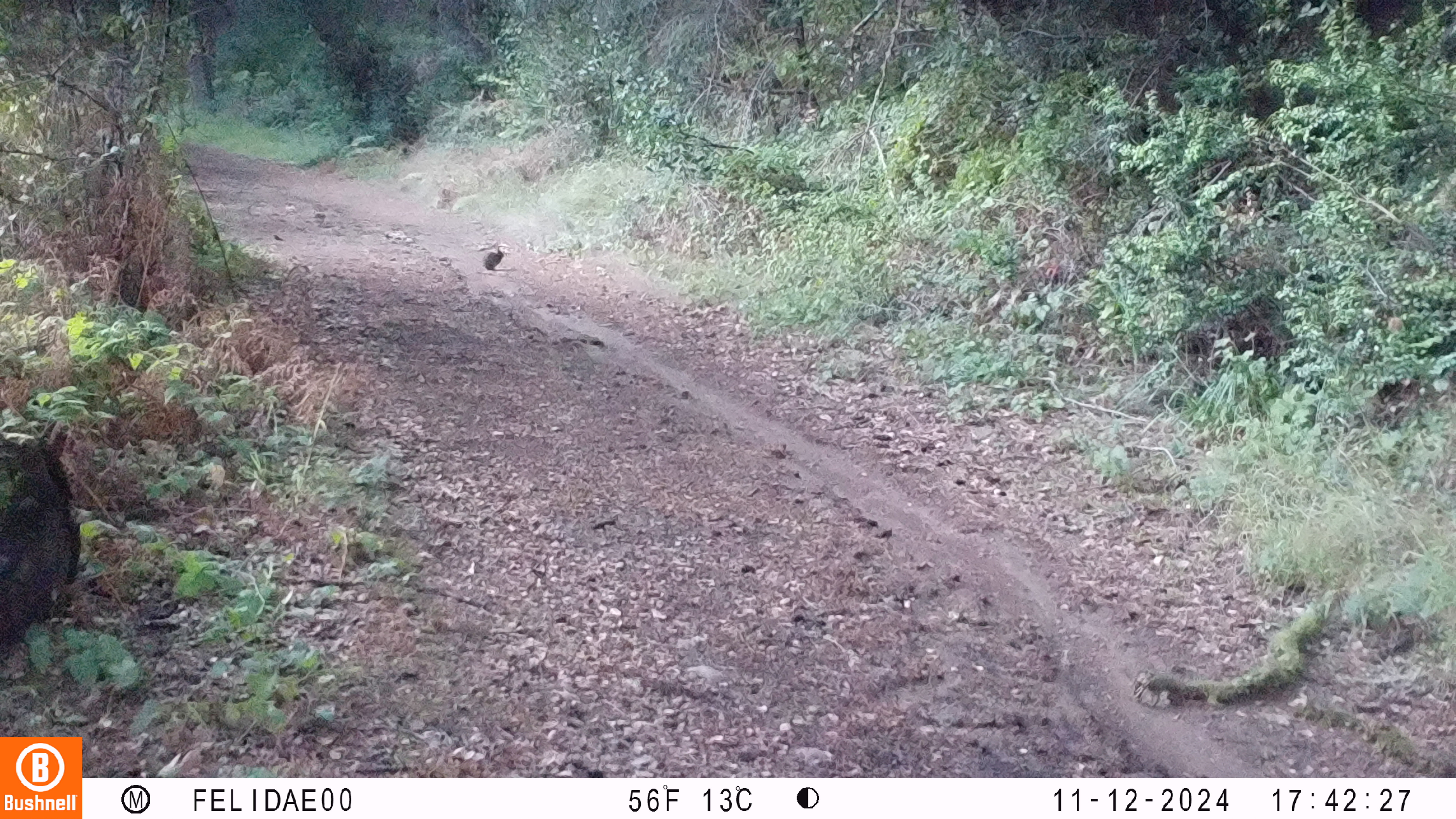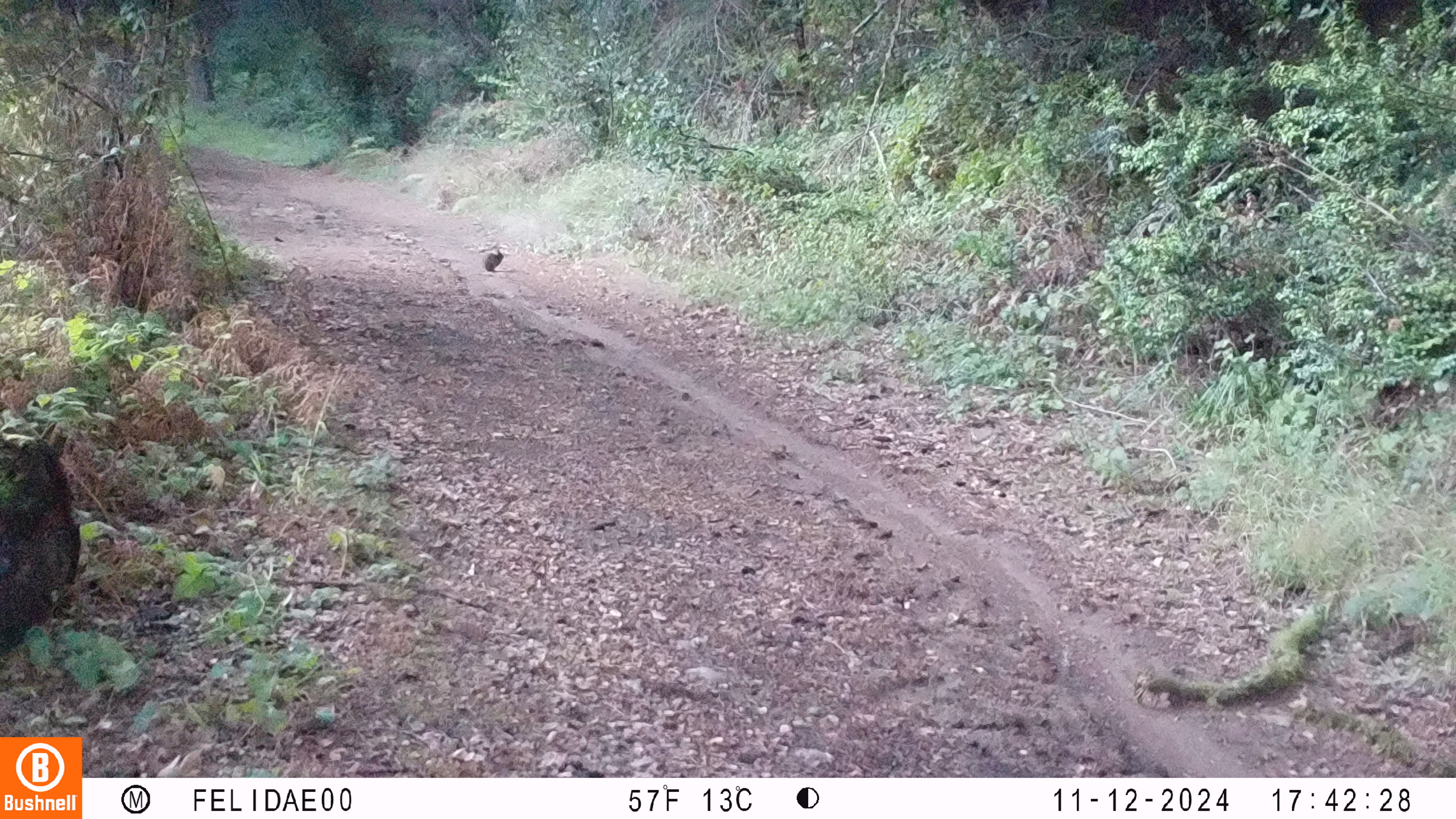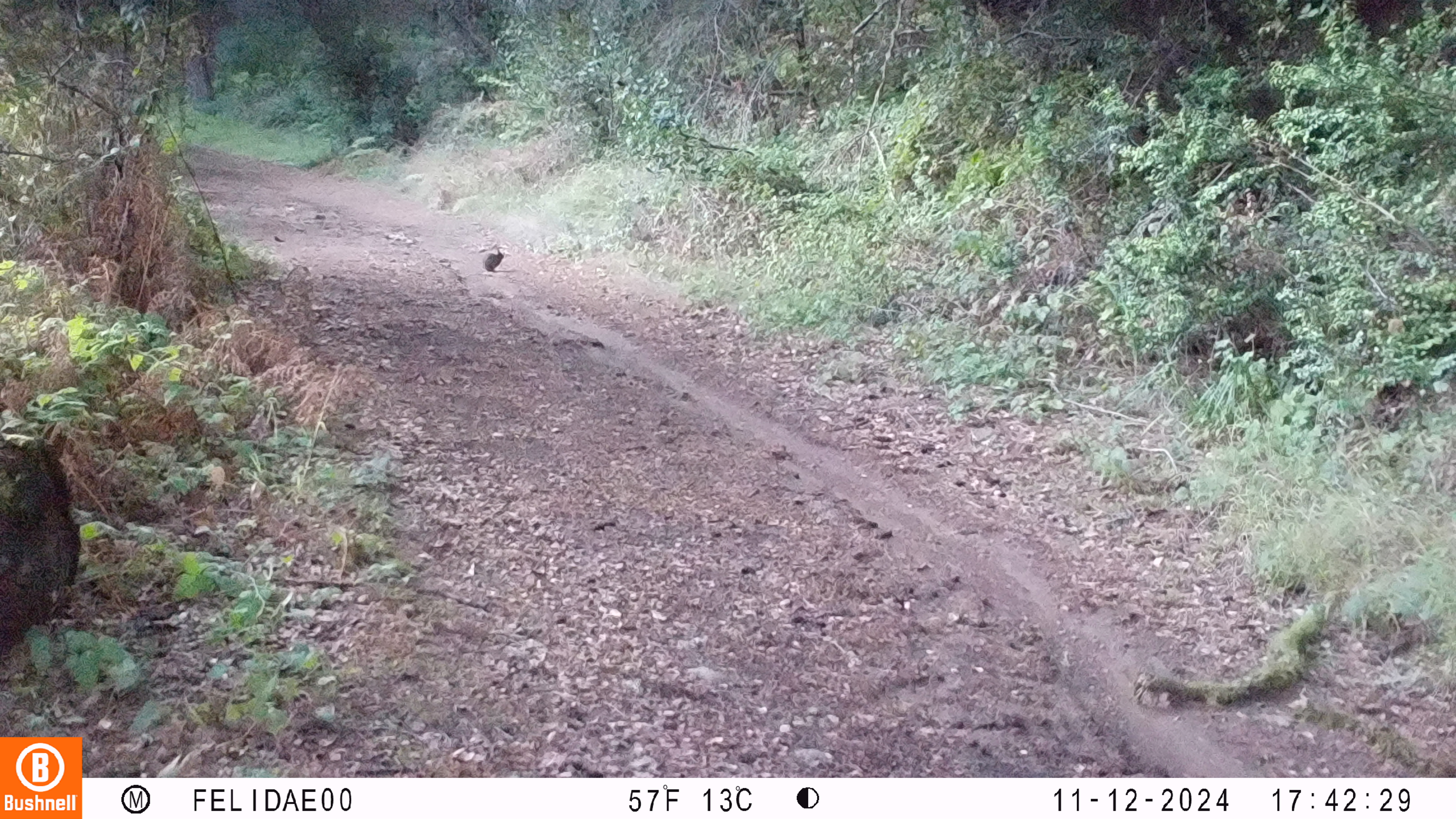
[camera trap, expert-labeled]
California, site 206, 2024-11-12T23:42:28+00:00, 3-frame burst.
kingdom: Animalia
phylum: Chordata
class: Mammalia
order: Lagomorpha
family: Leporidae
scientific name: Leporidae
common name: rabbit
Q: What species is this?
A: Rabbit (Leporidae).